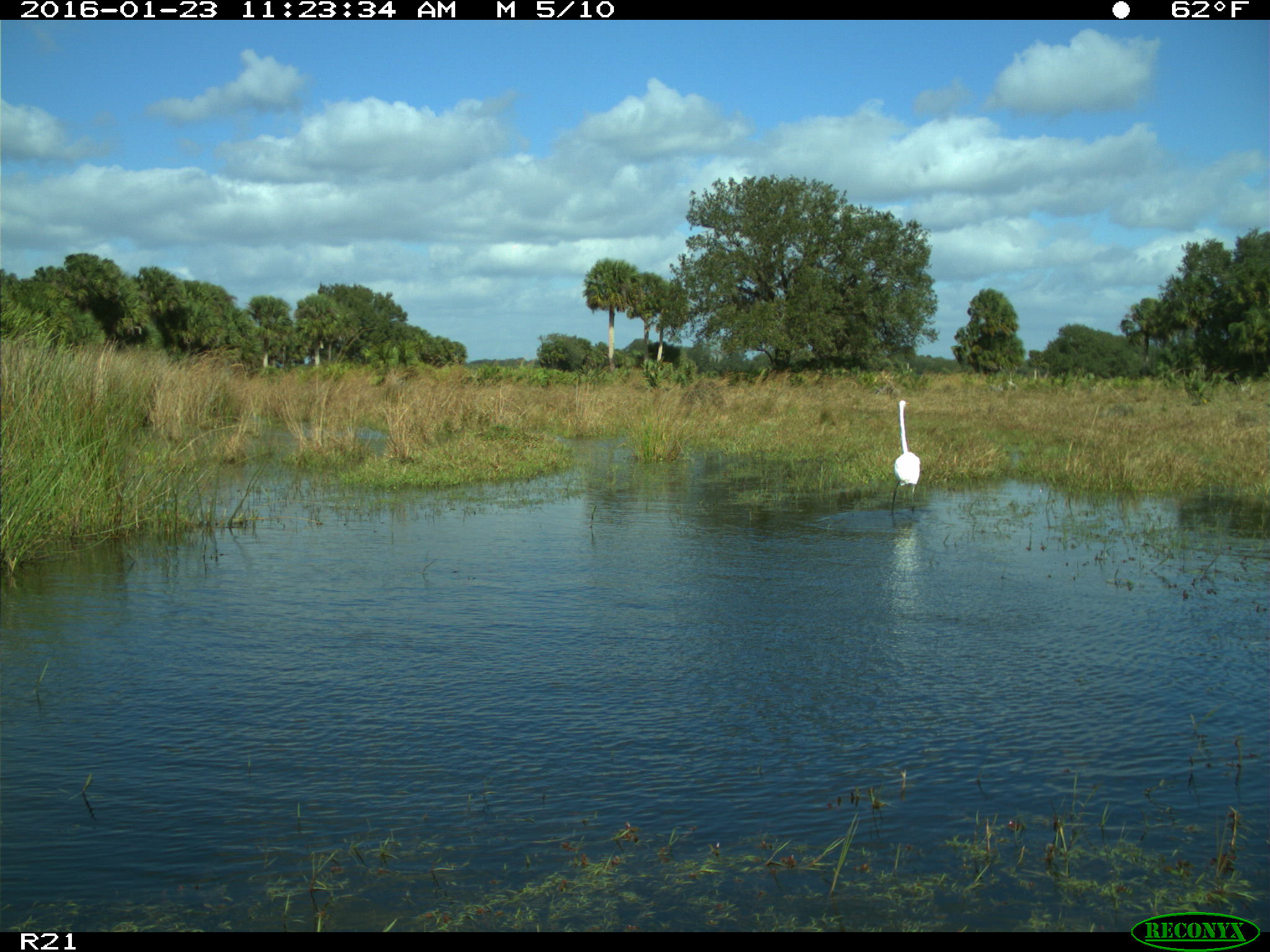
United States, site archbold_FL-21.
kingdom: Animalia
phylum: Chordata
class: Aves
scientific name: Aves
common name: birds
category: unidentified bird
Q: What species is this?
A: Unidentified bird (birds) (Aves).